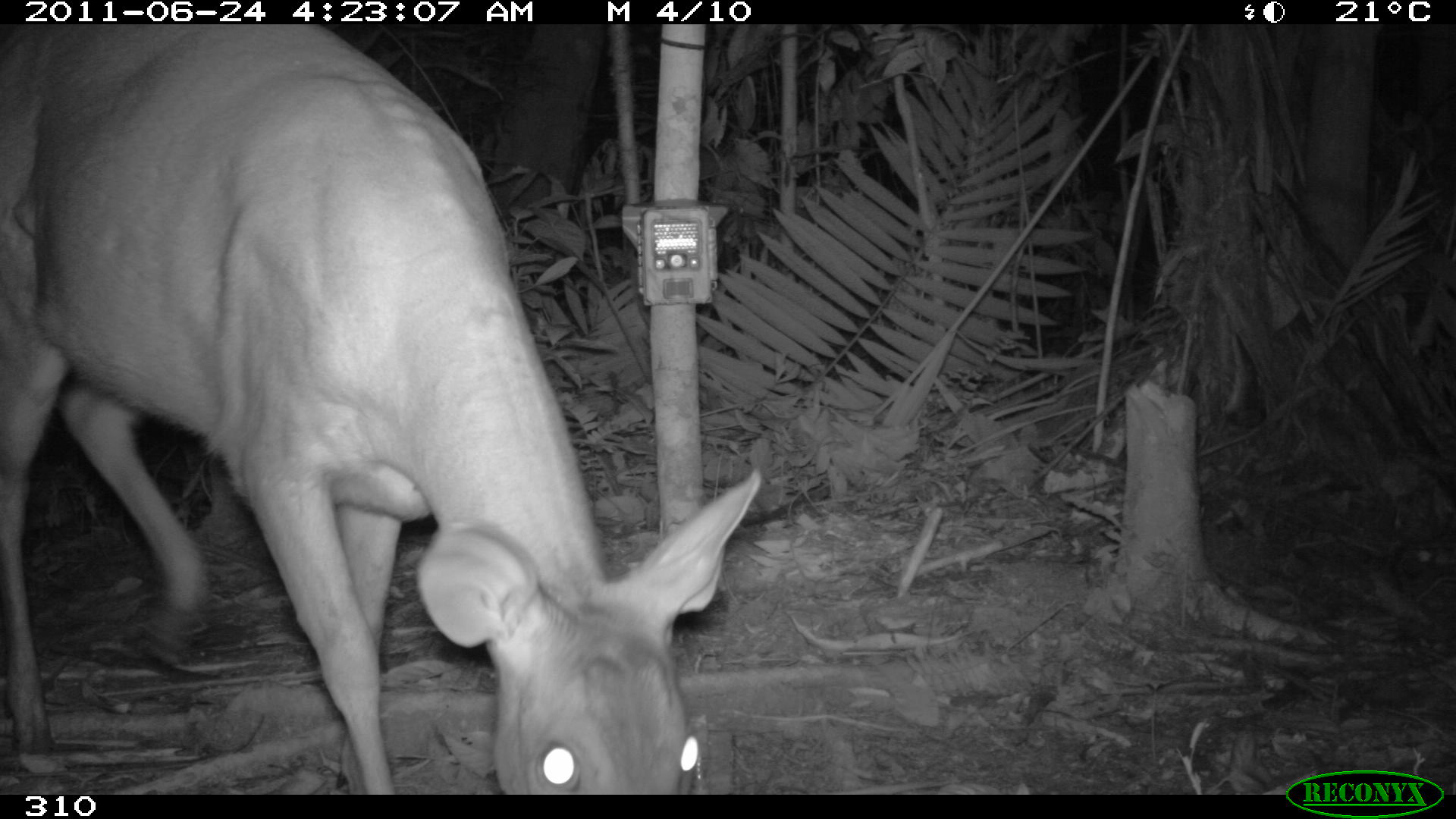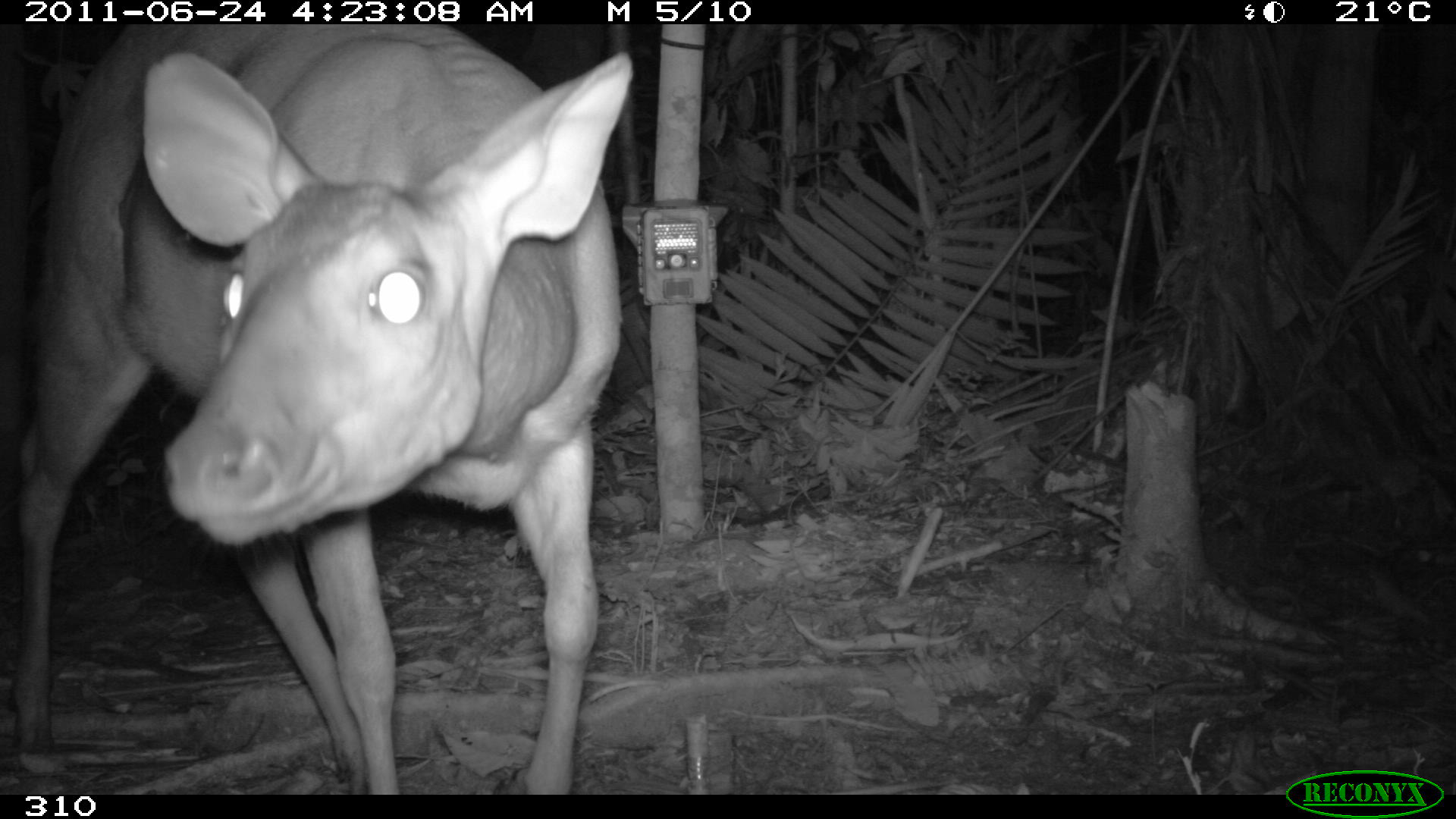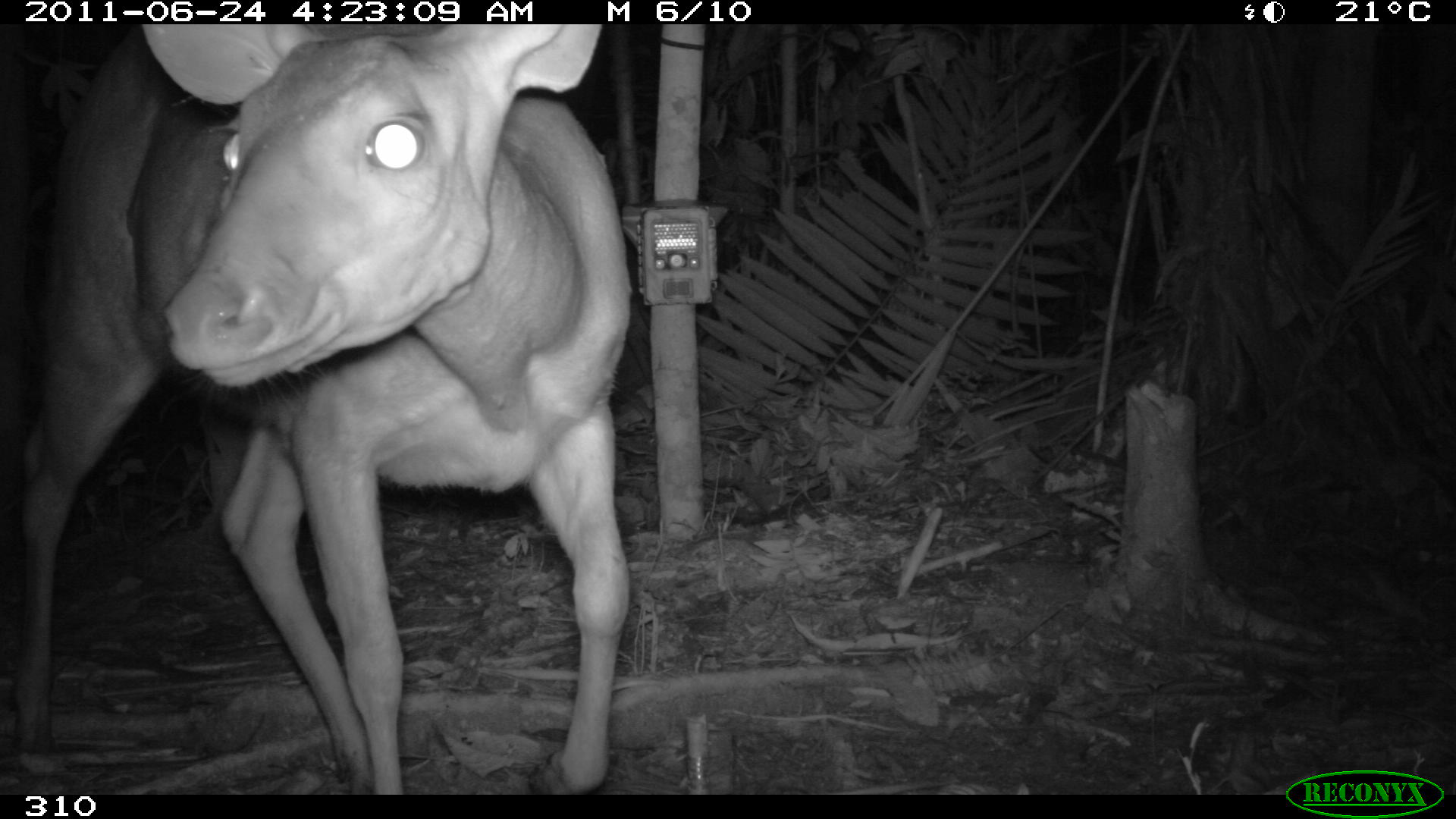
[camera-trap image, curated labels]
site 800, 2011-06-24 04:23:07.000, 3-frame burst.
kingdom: Animalia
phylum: Chordata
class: Mammalia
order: Artiodactyla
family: Cervidae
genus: Mazama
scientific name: Mazama americana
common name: red brocket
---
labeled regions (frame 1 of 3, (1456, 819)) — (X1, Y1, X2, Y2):
mazama americana: (0, 25, 760, 793)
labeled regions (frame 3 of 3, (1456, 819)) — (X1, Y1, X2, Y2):
mazama americana: (15, 23, 632, 796)